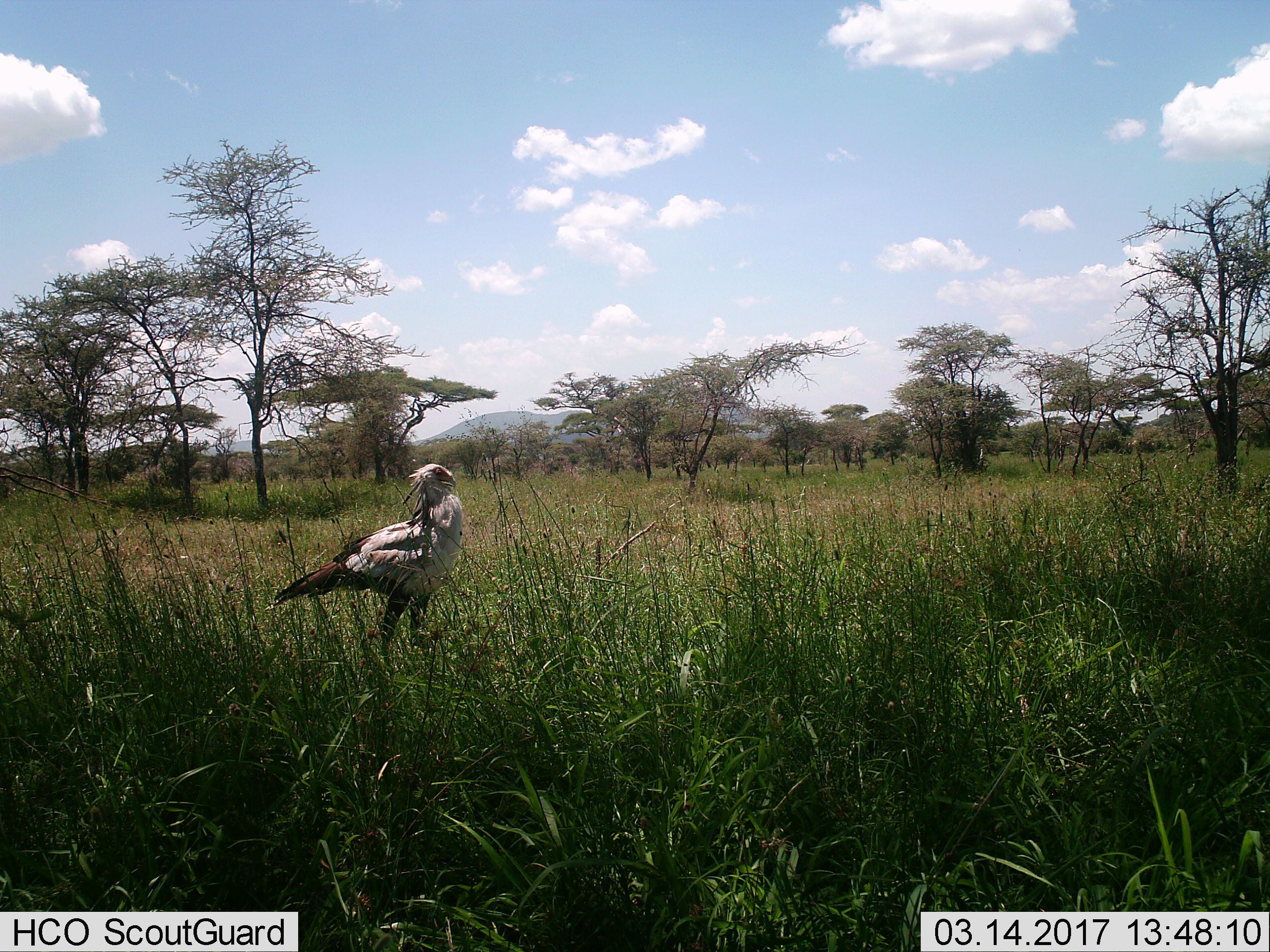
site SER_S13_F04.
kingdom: Animalia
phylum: Chordata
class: Aves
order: Accipitriformes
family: Sagittariidae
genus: Sagittarius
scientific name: Sagittarius serpentarius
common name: secretarybird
Secretarybird (Sagittarius serpentarius), count 1. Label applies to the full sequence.